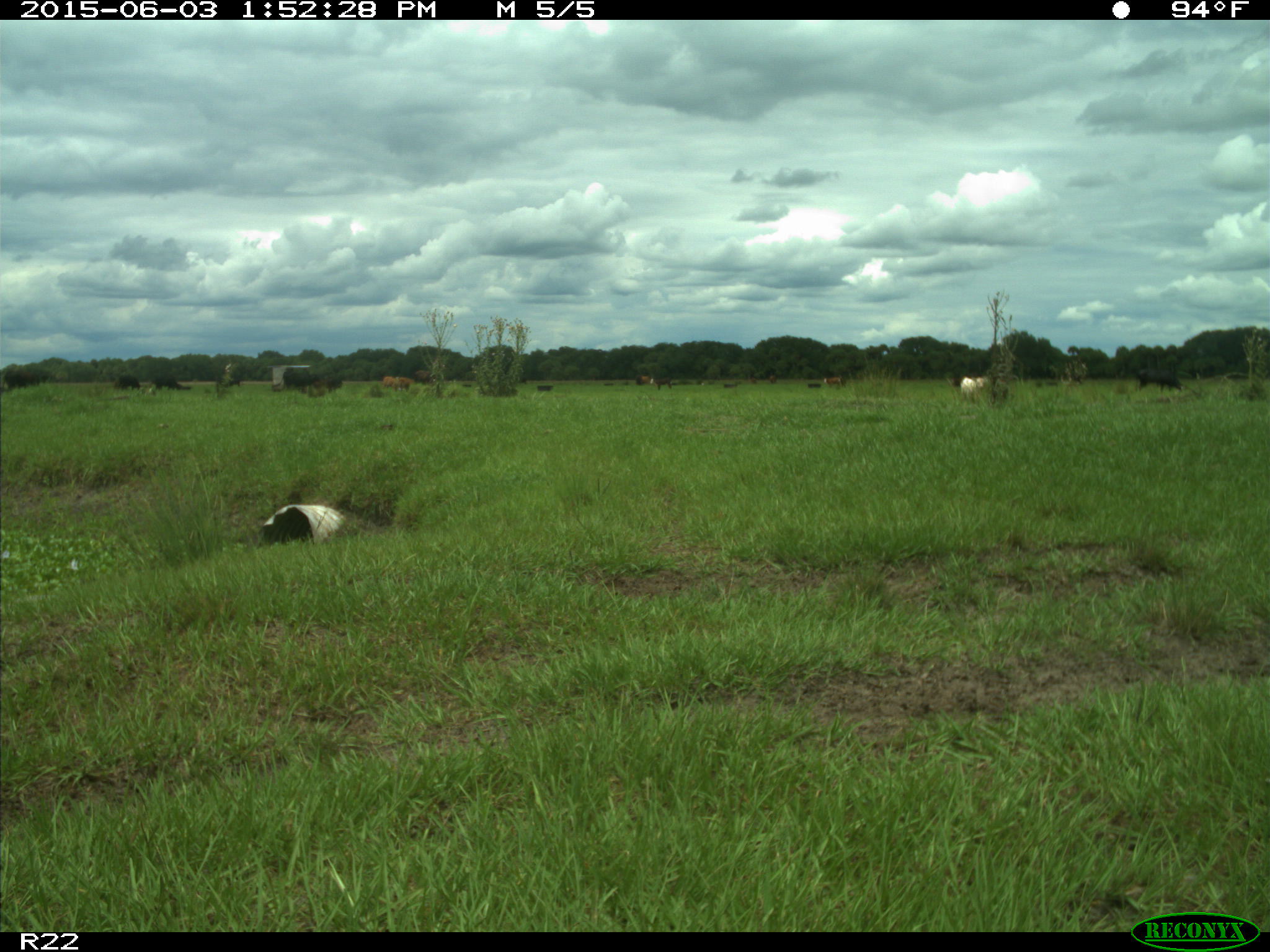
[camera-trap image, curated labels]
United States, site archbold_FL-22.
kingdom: Animalia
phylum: Chordata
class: Mammalia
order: Artiodactyla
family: Bovidae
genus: Bos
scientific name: Bos taurus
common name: domestic cow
Bos taurus (domestic cow).